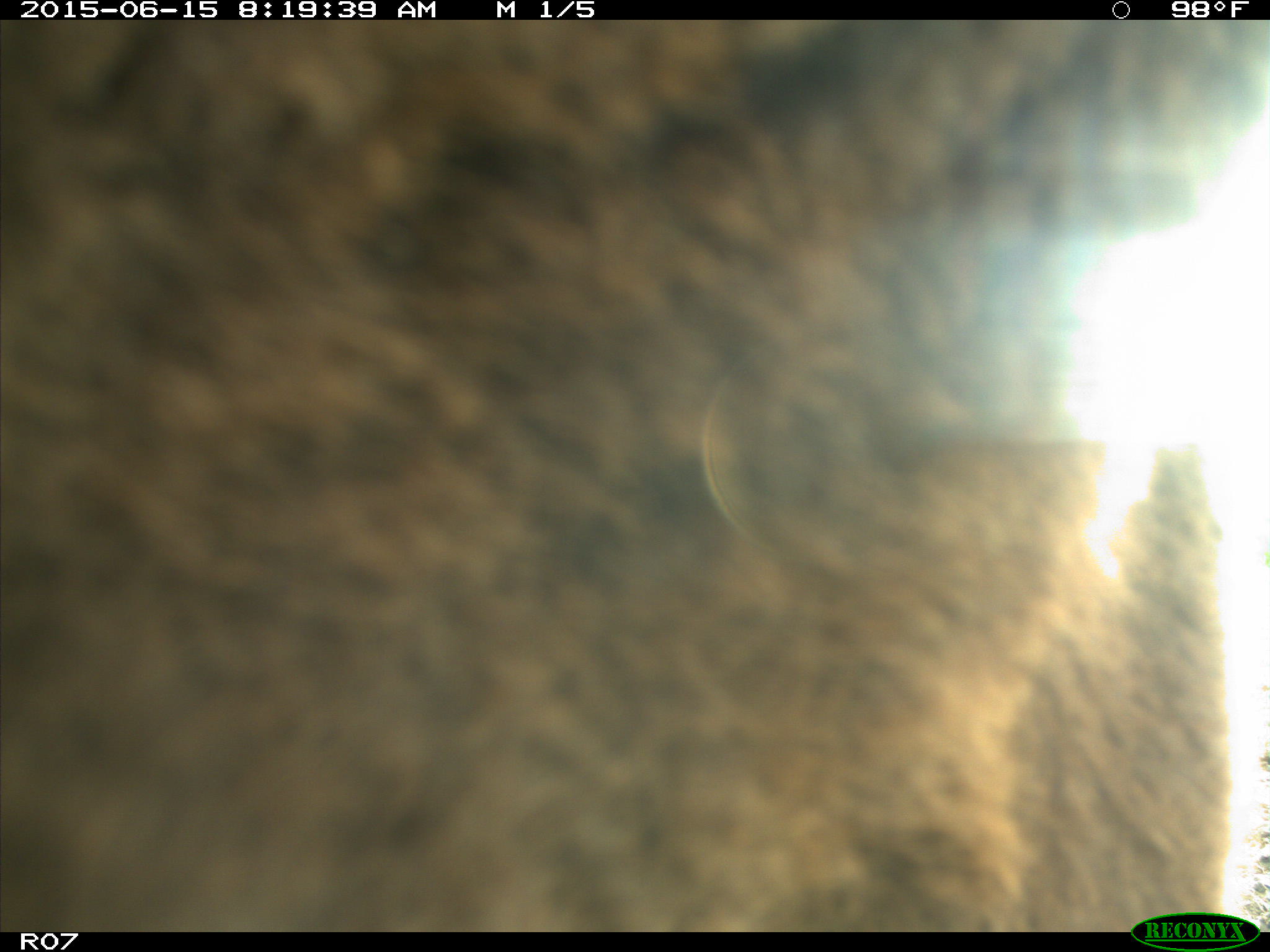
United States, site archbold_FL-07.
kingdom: Animalia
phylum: Chordata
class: Mammalia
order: Artiodactyla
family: Bovidae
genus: Bos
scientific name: Bos taurus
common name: domestic cow